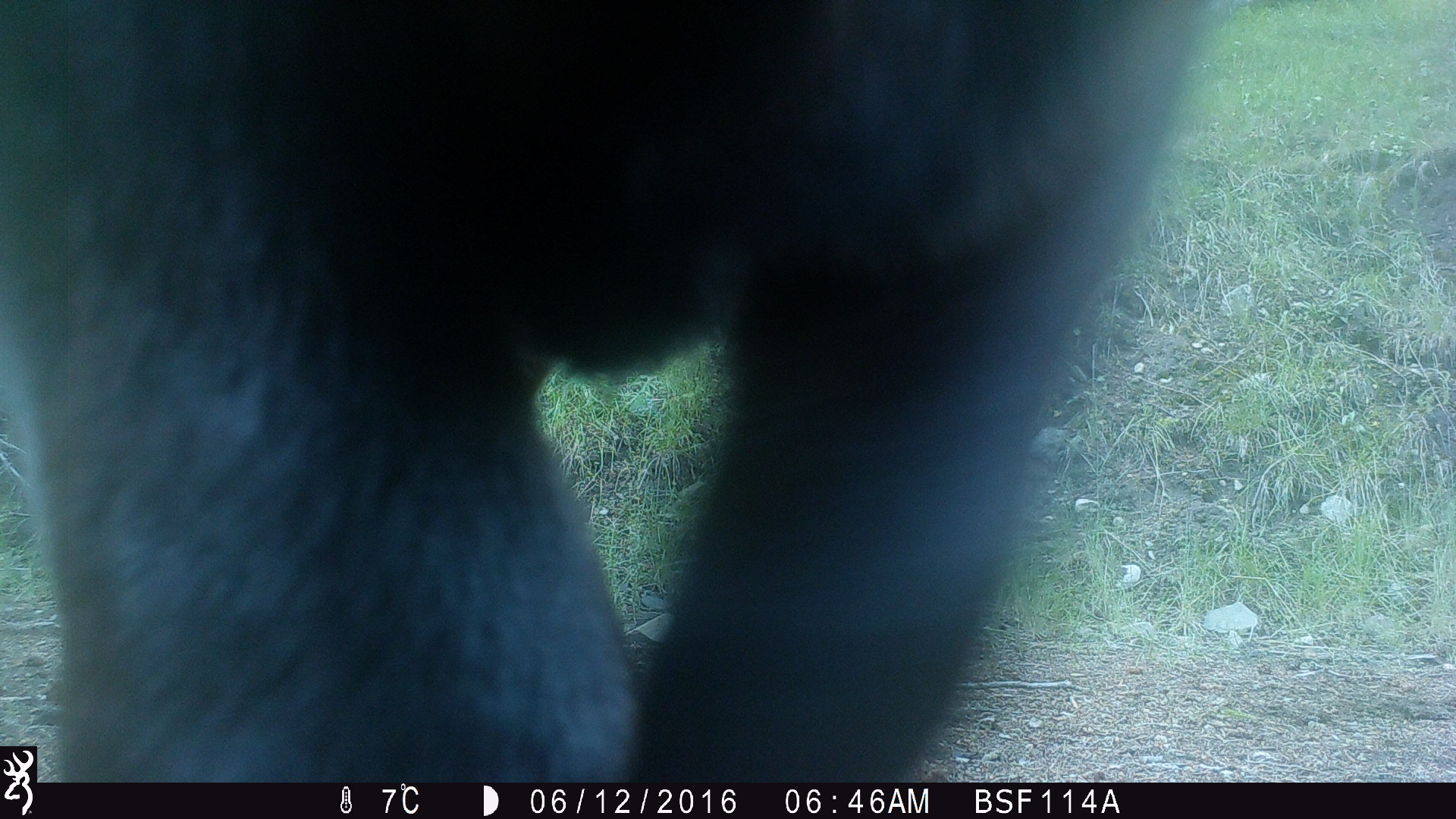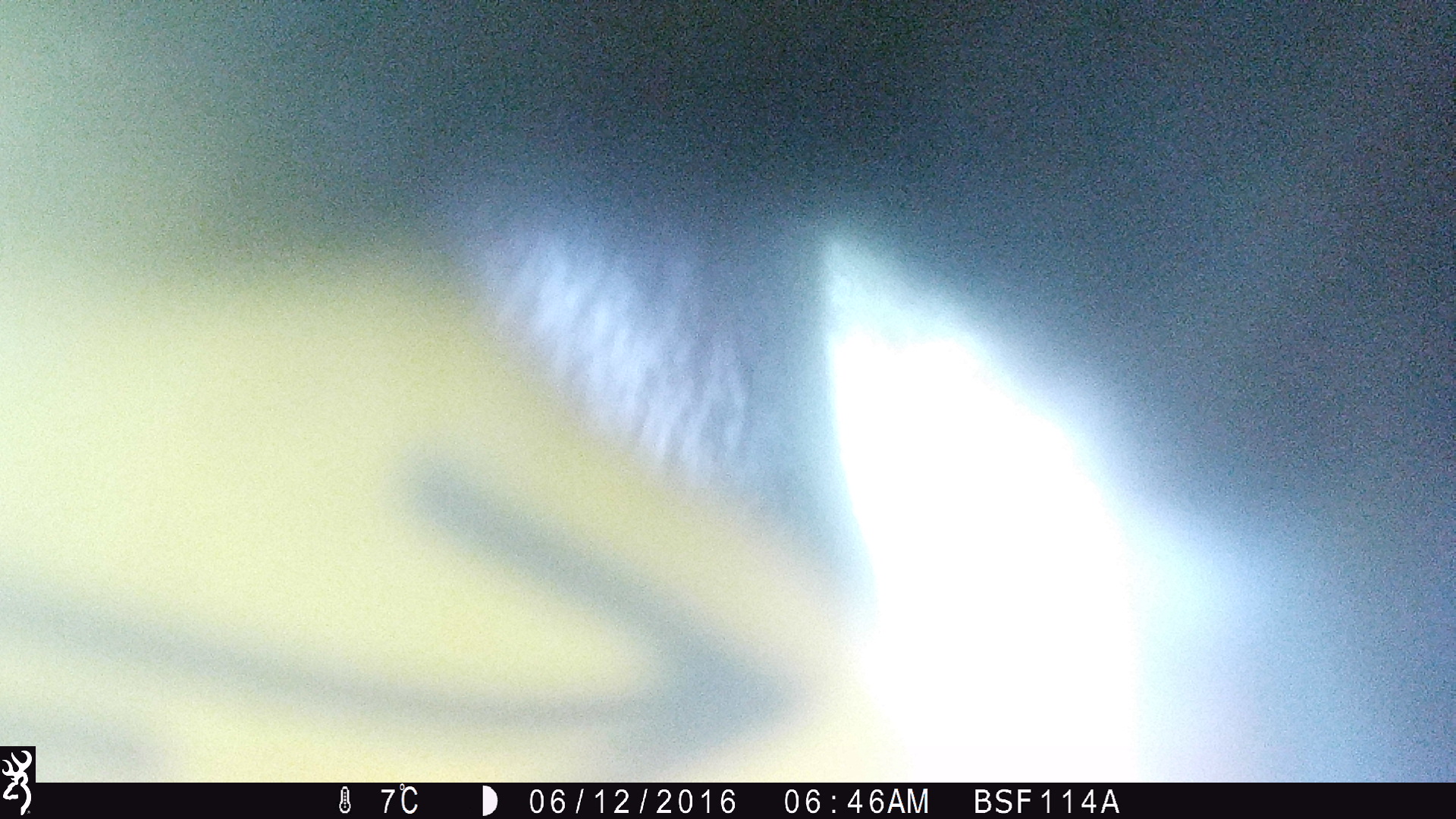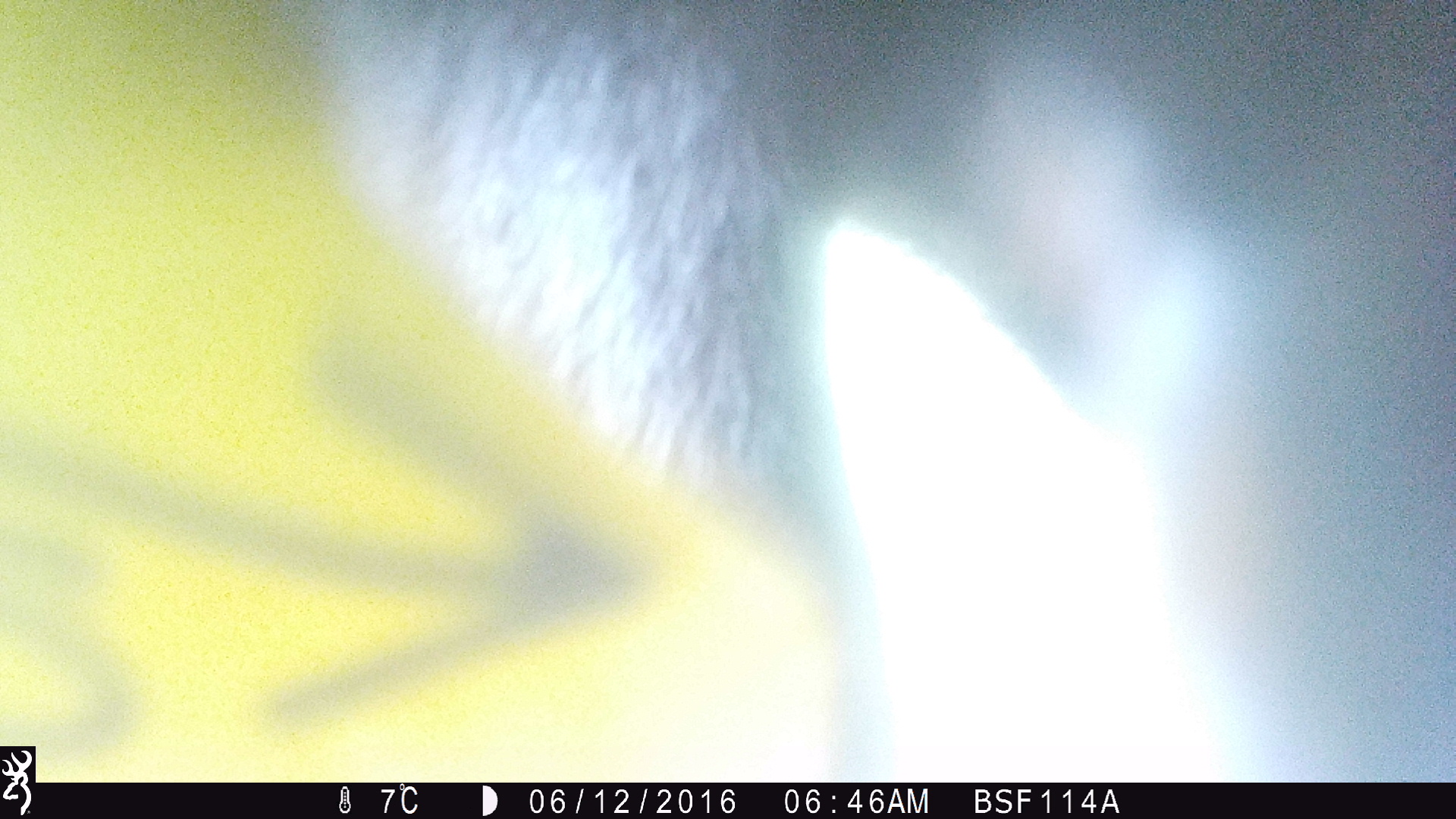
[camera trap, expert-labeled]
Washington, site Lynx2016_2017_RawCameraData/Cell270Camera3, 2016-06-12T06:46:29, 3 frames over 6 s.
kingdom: Animalia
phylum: Chordata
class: Mammalia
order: Artiodactyla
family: Bovidae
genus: Bos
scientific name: Bos taurus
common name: domestic cattle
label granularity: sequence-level